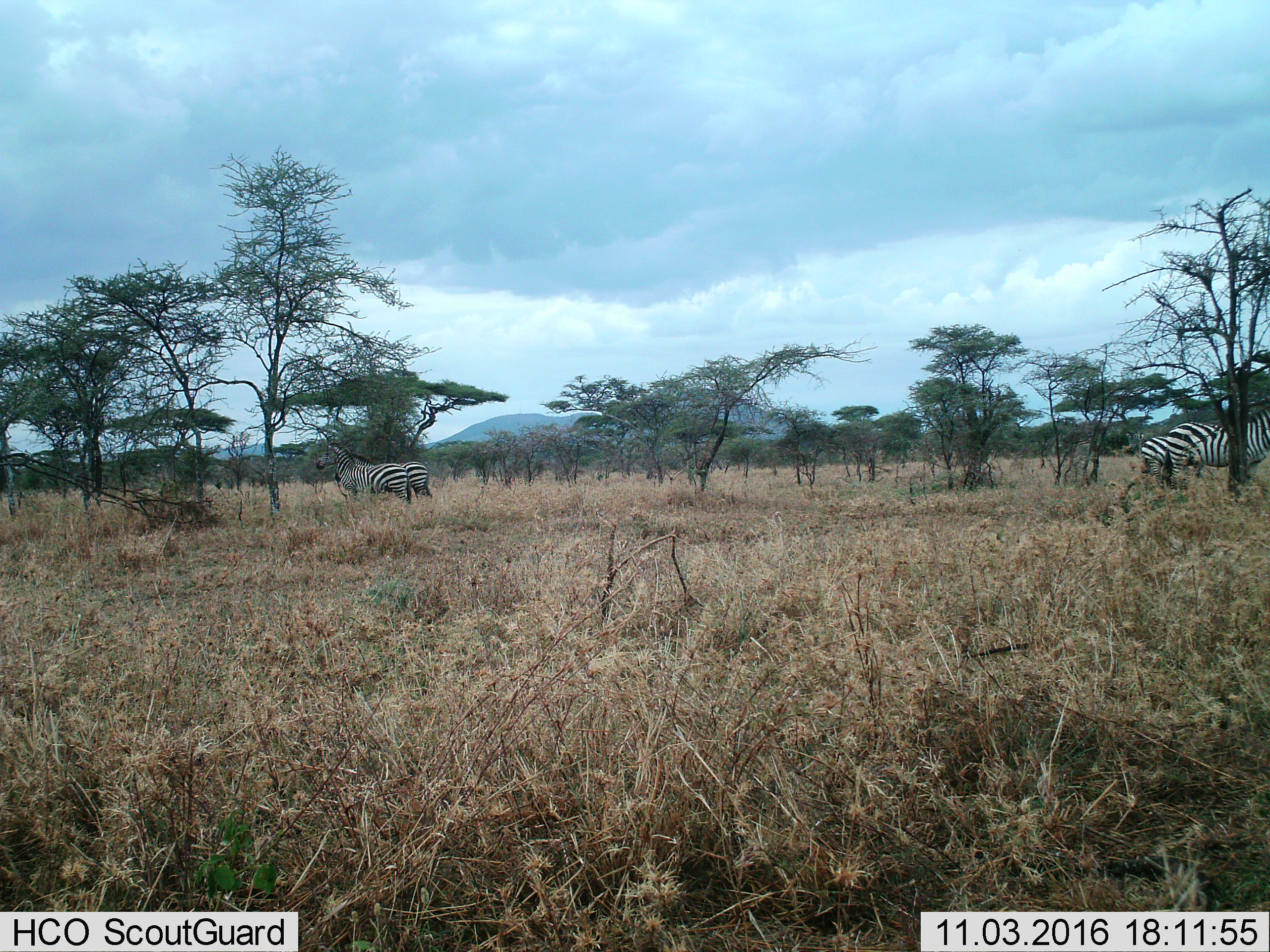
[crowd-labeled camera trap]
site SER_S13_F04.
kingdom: Animalia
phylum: Chordata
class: Mammalia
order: Perissodactyla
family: Equidae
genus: Equus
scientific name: Equus quagga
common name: plains zebra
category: zebraplains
Zebraplains (plains zebra) (Equus quagga), count 4. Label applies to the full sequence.